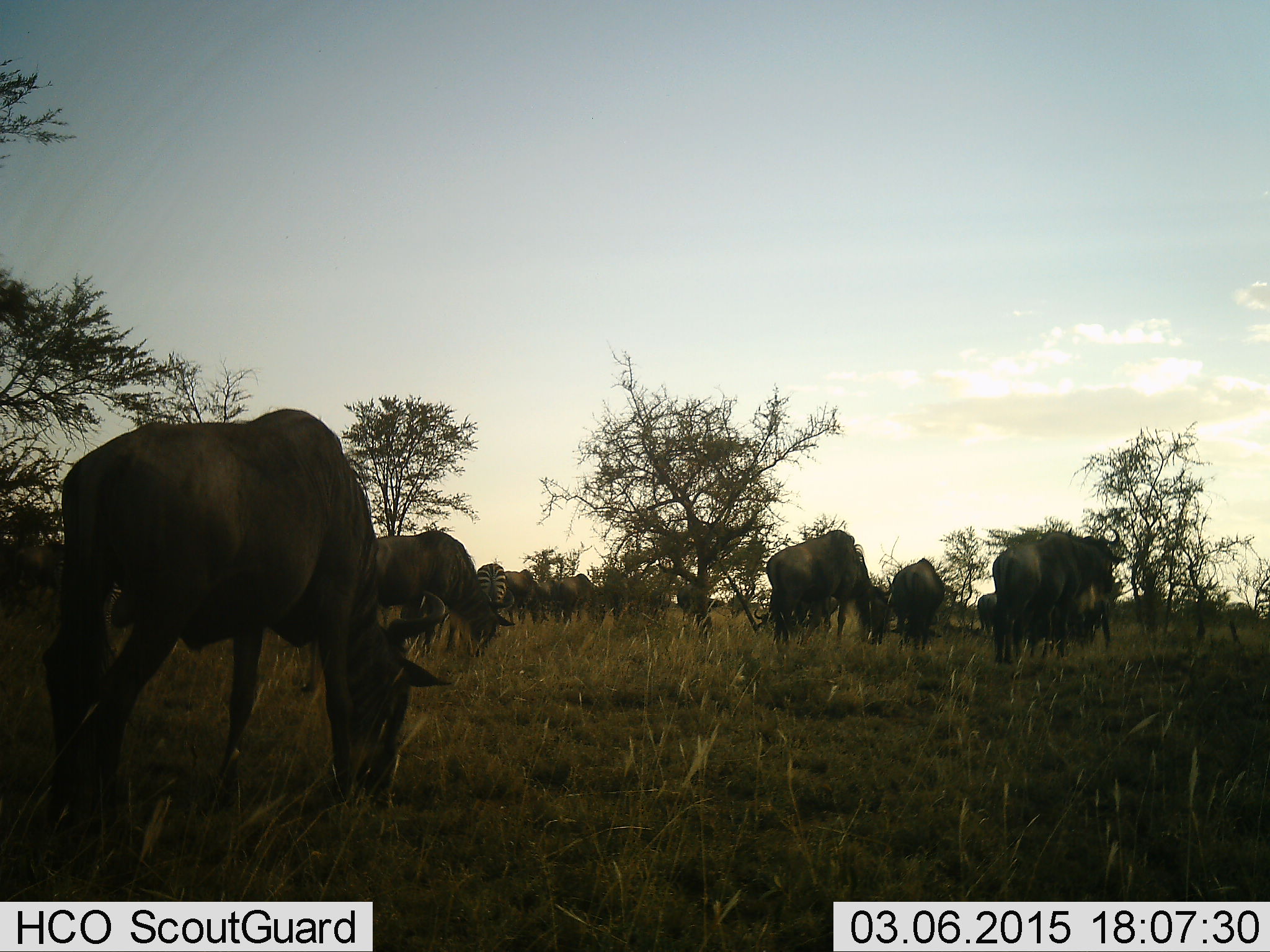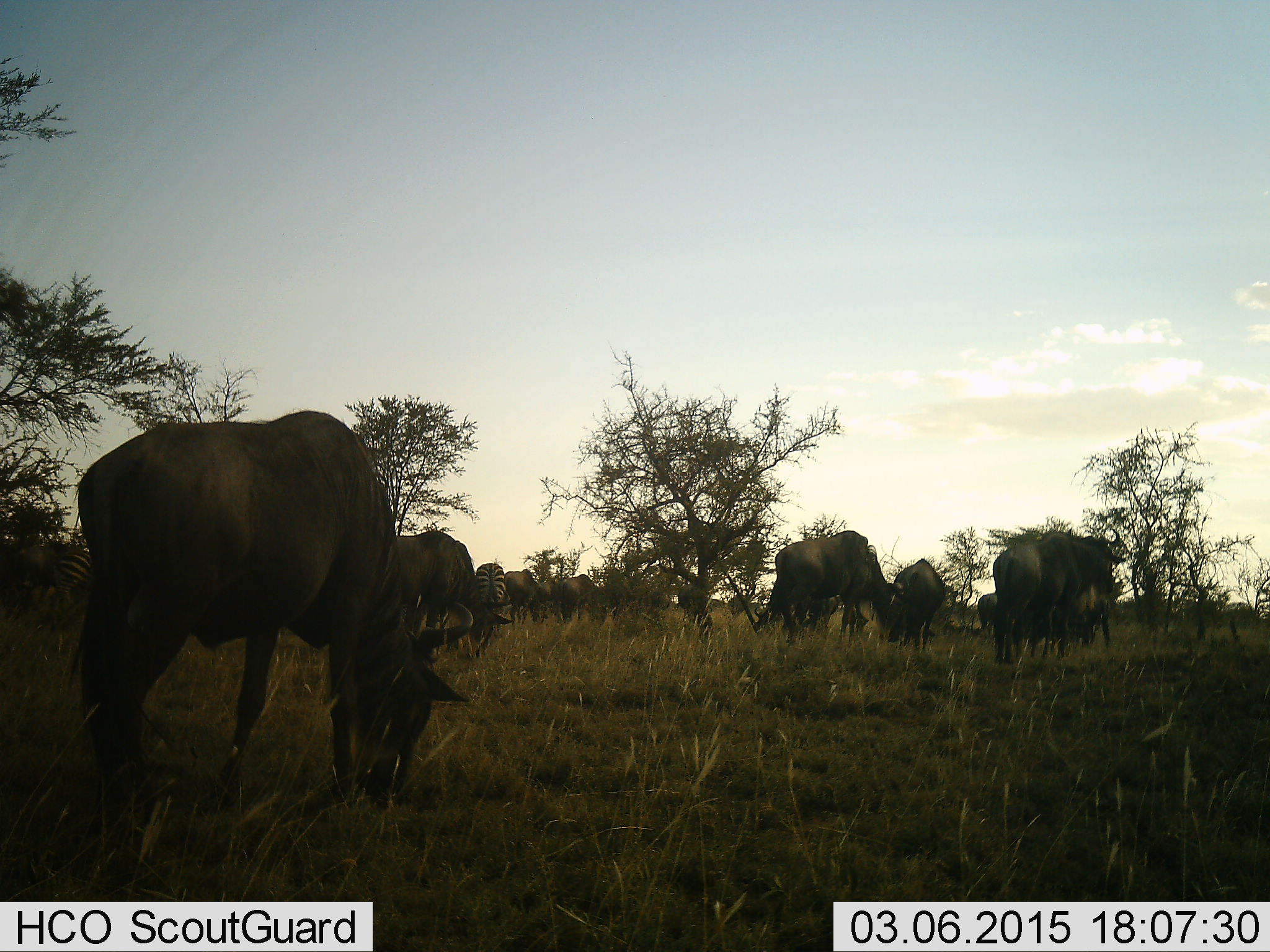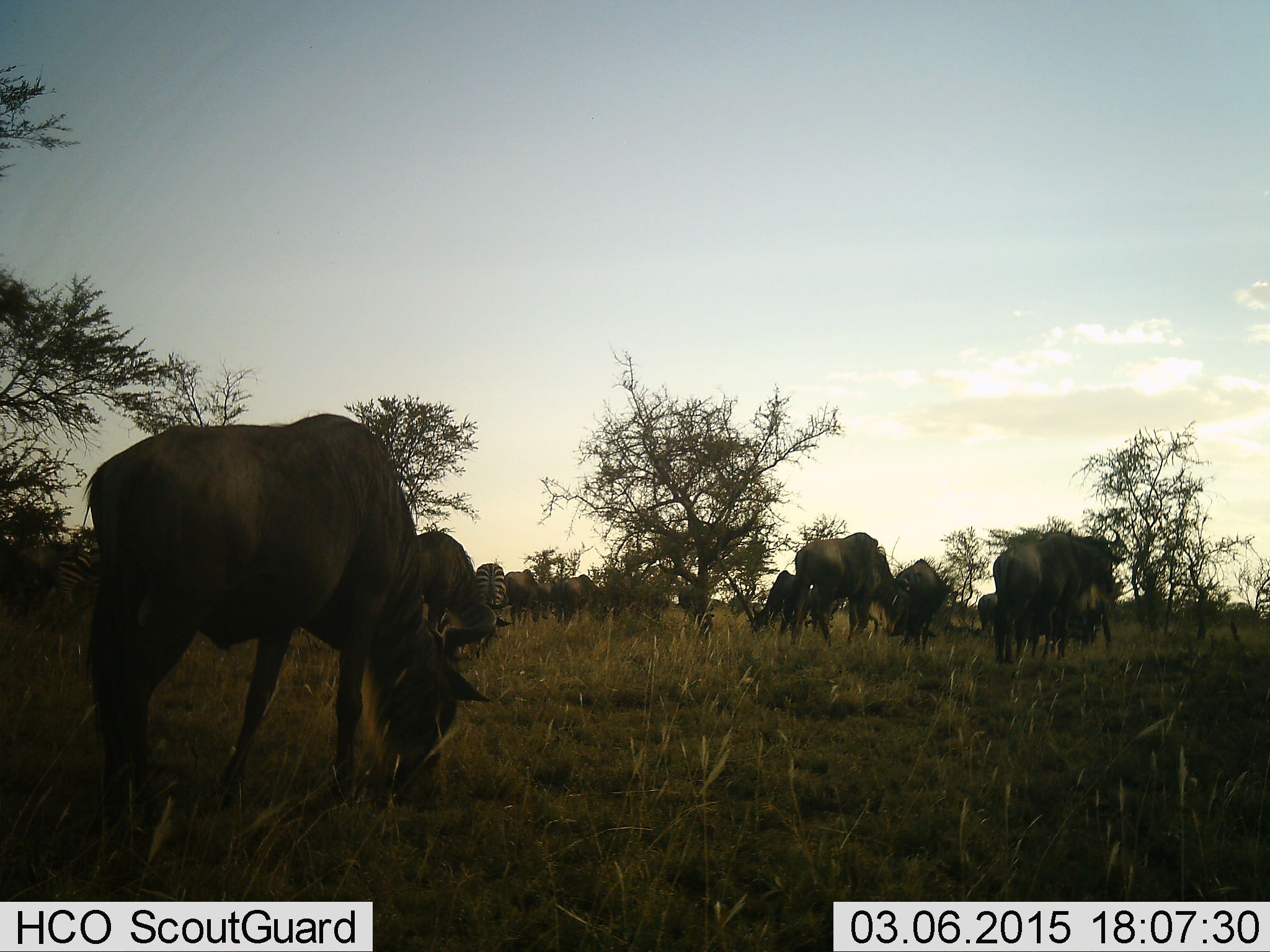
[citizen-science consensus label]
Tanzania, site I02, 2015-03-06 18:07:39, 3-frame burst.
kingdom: Animalia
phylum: Chordata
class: Mammalia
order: Artiodactyla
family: Bovidae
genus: Connochaetes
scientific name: Connochaetes taurinus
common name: blue wildebeest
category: wildebeest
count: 11-50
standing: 65%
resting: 0%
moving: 41%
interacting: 0%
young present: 0%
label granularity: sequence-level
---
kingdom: Animalia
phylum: Chordata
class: Mammalia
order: Perissodactyla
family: Equidae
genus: Equus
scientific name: Equus quagga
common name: plains zebra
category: zebra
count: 2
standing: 40%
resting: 0%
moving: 10%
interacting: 0%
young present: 0%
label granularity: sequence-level